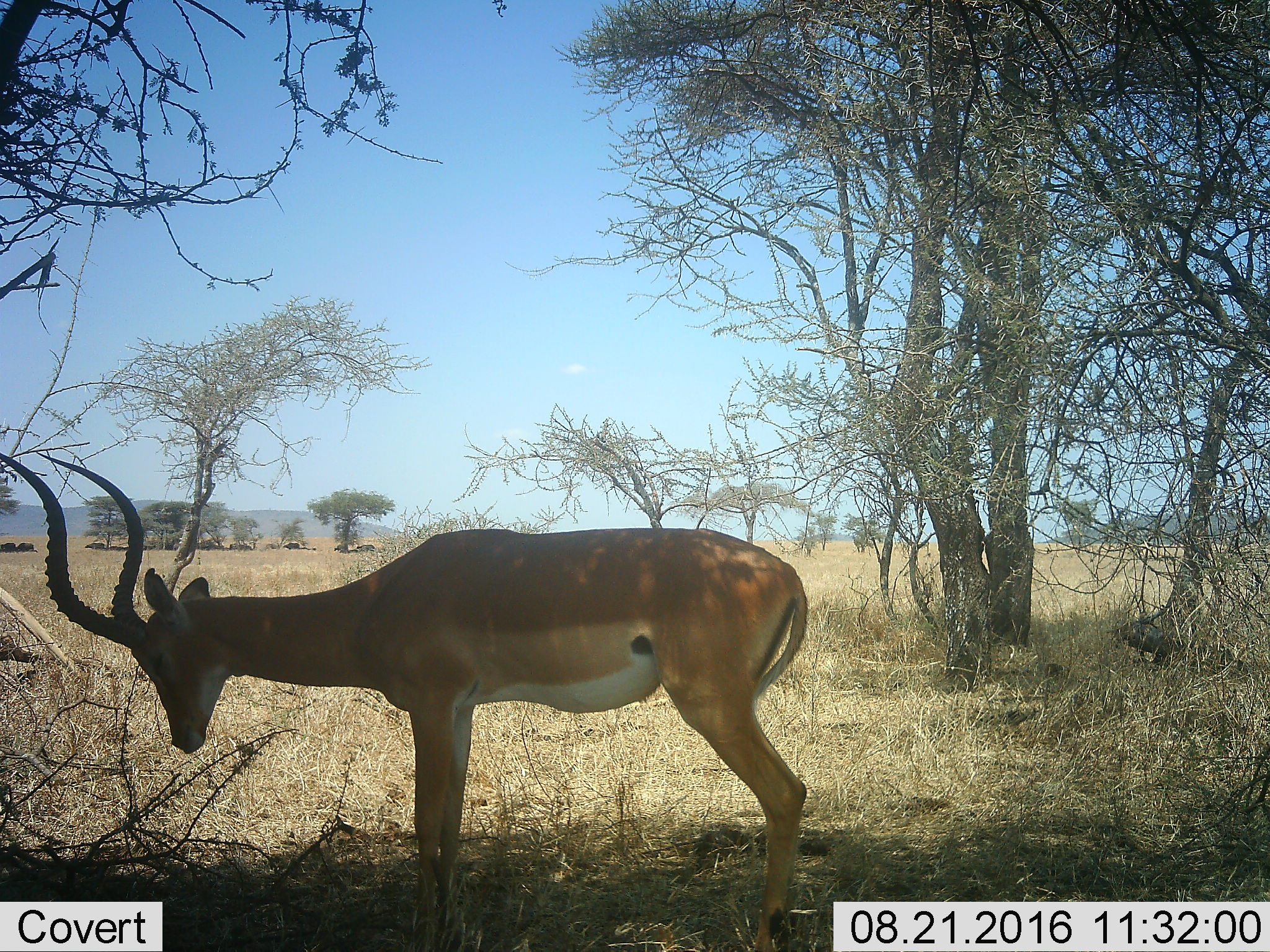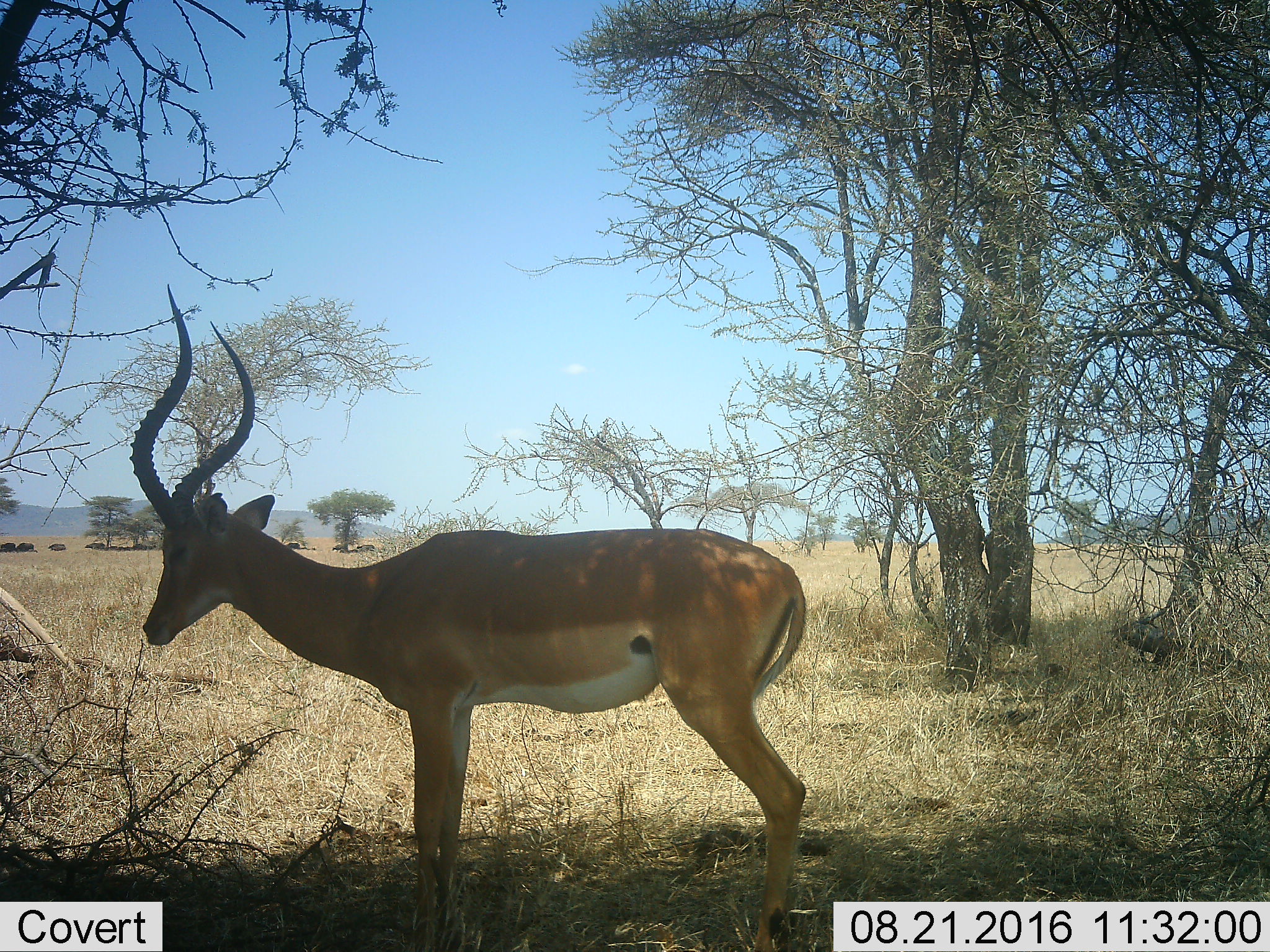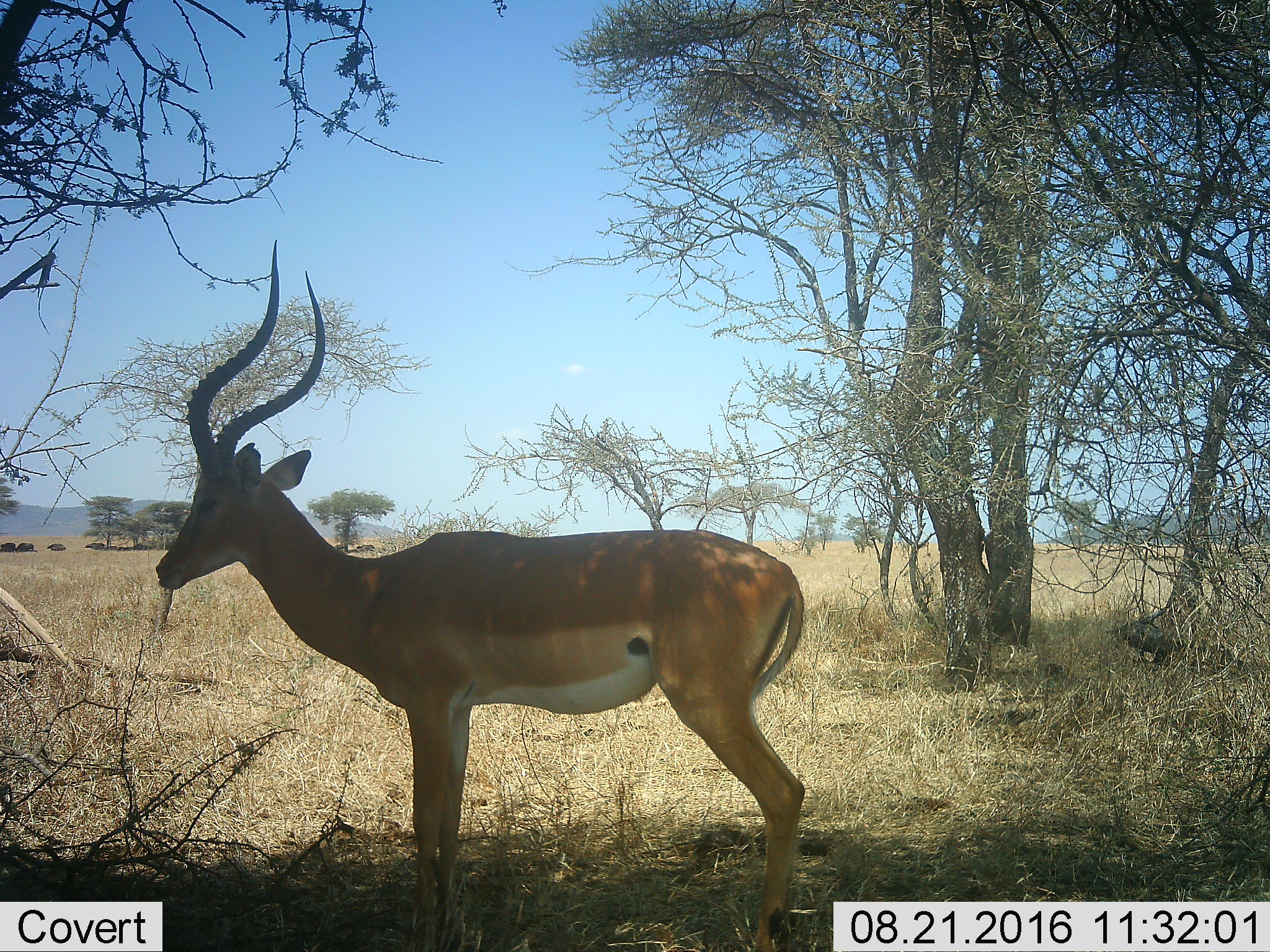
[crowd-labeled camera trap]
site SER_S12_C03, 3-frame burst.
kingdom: Animalia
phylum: Chordata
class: Mammalia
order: Artiodactyla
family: Bovidae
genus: Aepyceros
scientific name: Aepyceros melampus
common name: impala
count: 1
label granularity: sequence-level